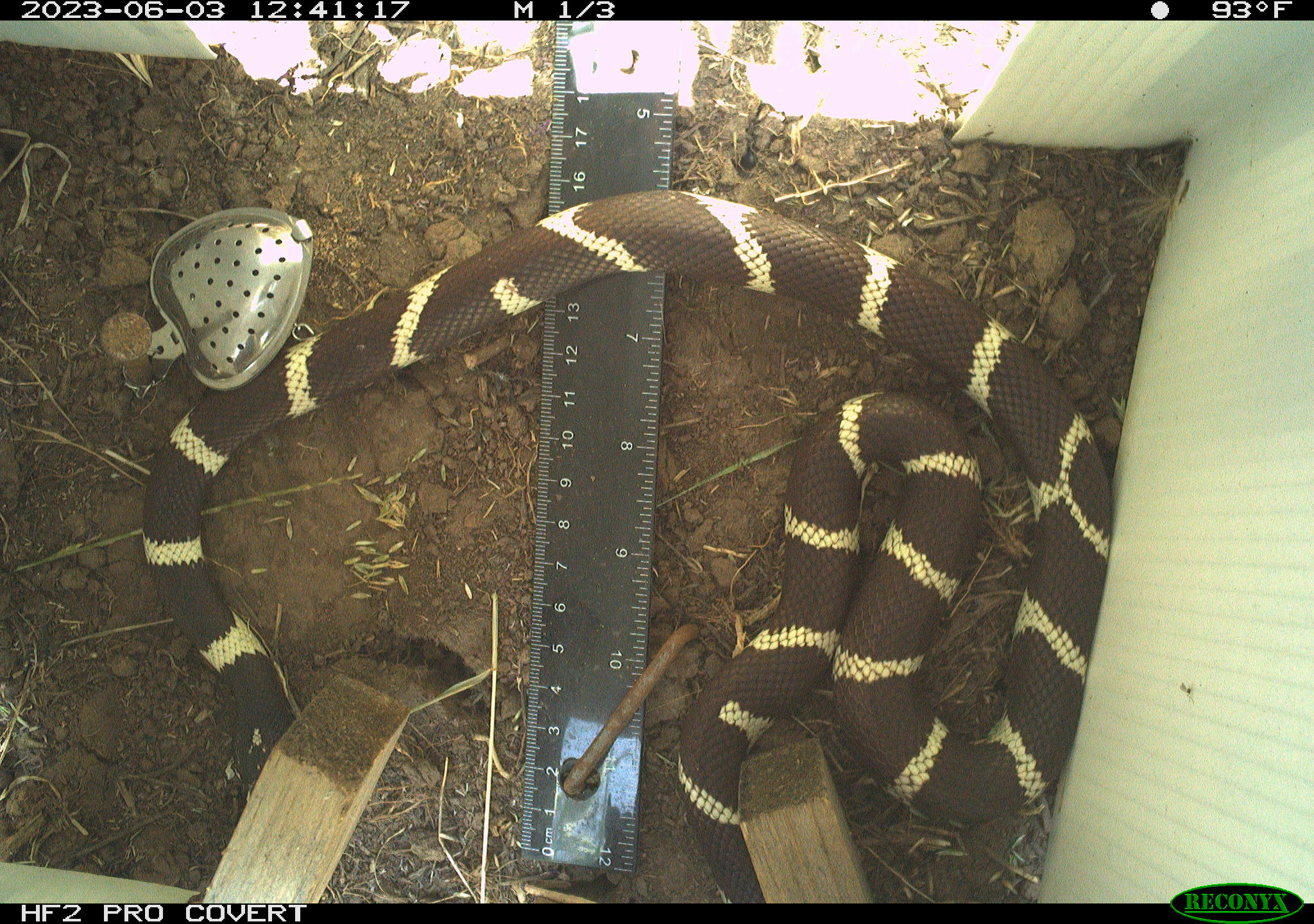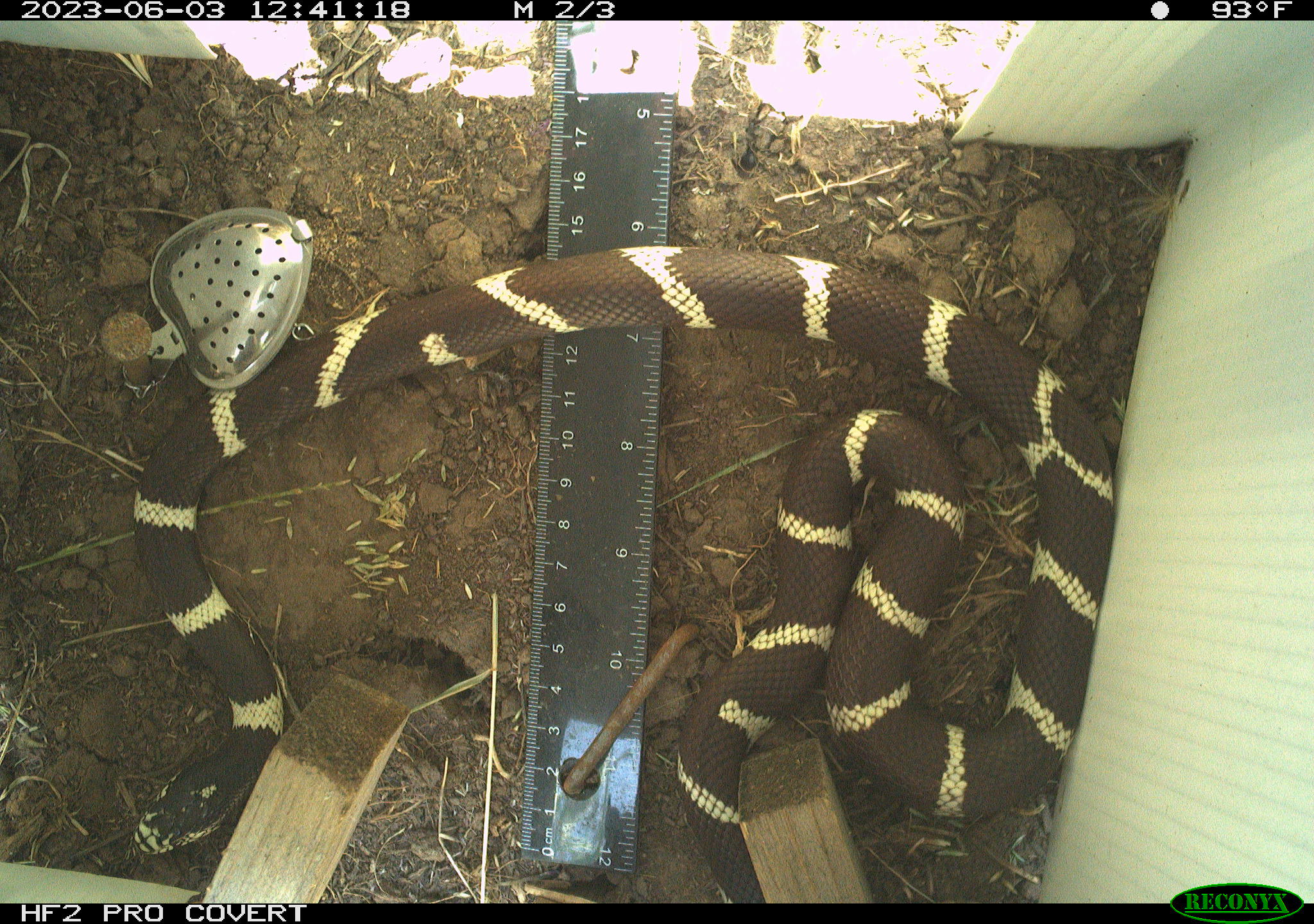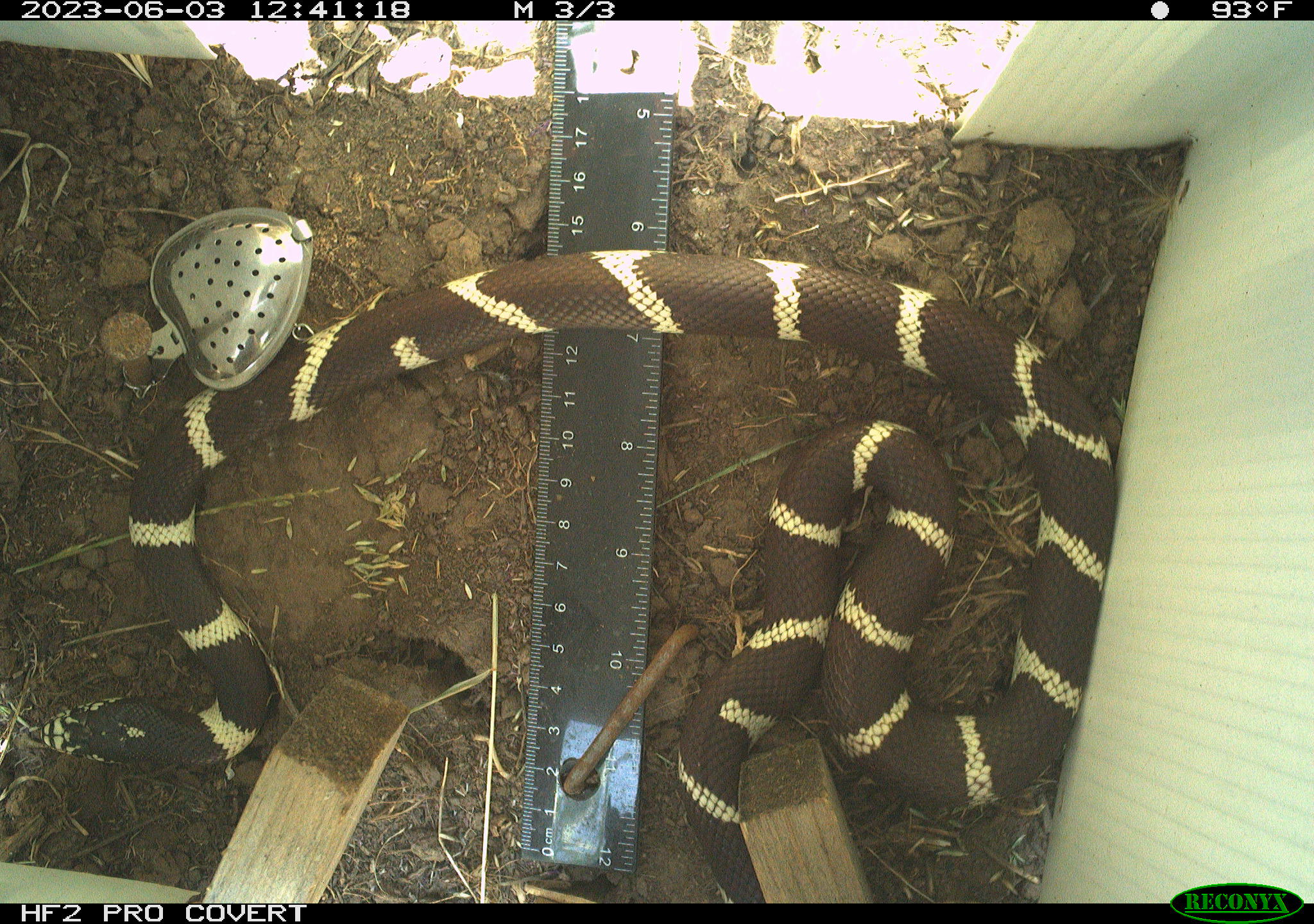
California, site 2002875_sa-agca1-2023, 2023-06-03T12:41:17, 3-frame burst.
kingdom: Animalia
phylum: Chordata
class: Reptilia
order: Squamata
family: Colubridae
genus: Lampropeltis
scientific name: Lampropeltis californiae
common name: california kingsnake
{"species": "california kingsnake (Lampropeltis californiae)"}